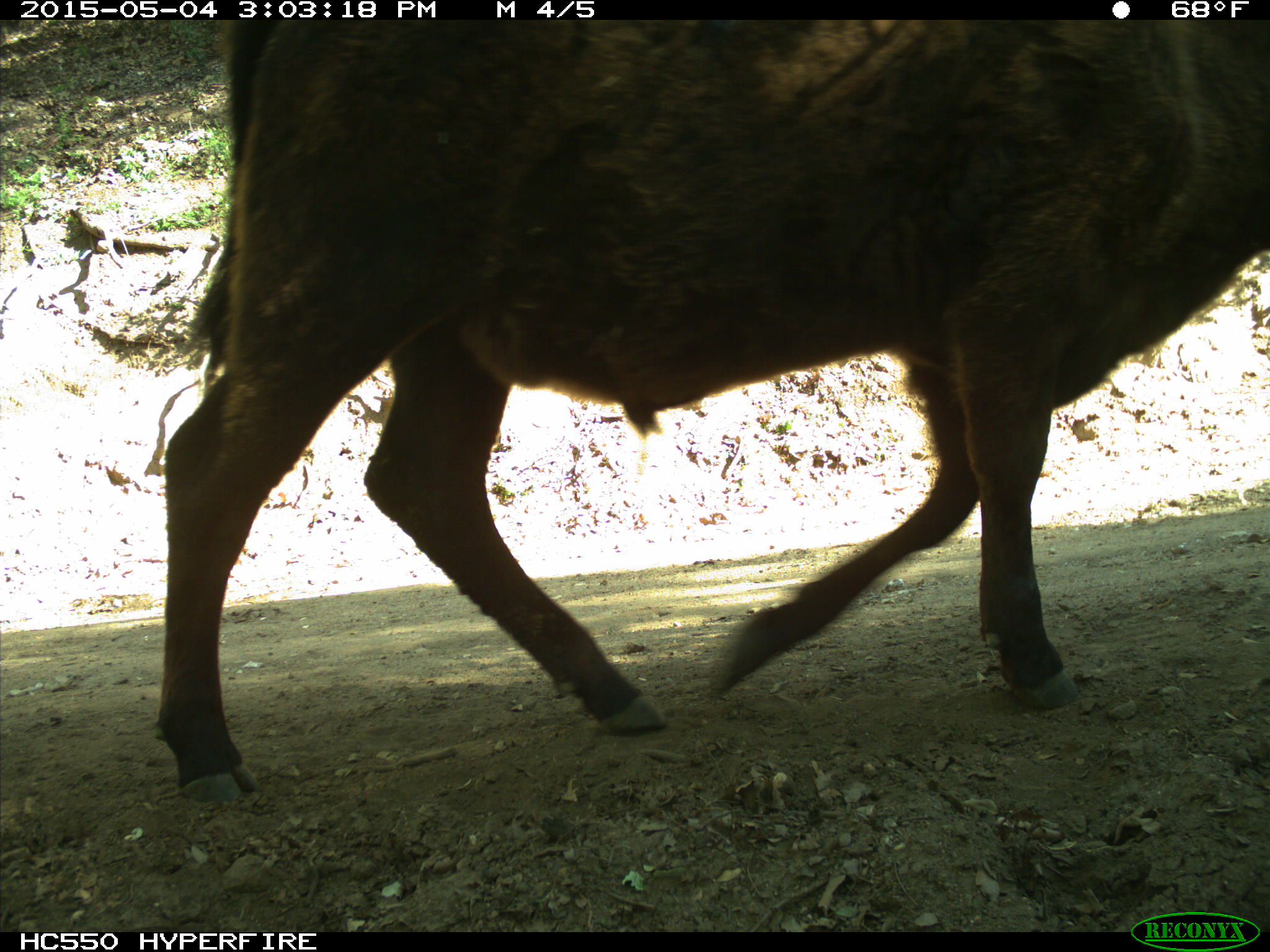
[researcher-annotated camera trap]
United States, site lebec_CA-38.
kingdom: Animalia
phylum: Chordata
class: Mammalia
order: Artiodactyla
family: Bovidae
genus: Bos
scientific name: Bos taurus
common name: domestic cow